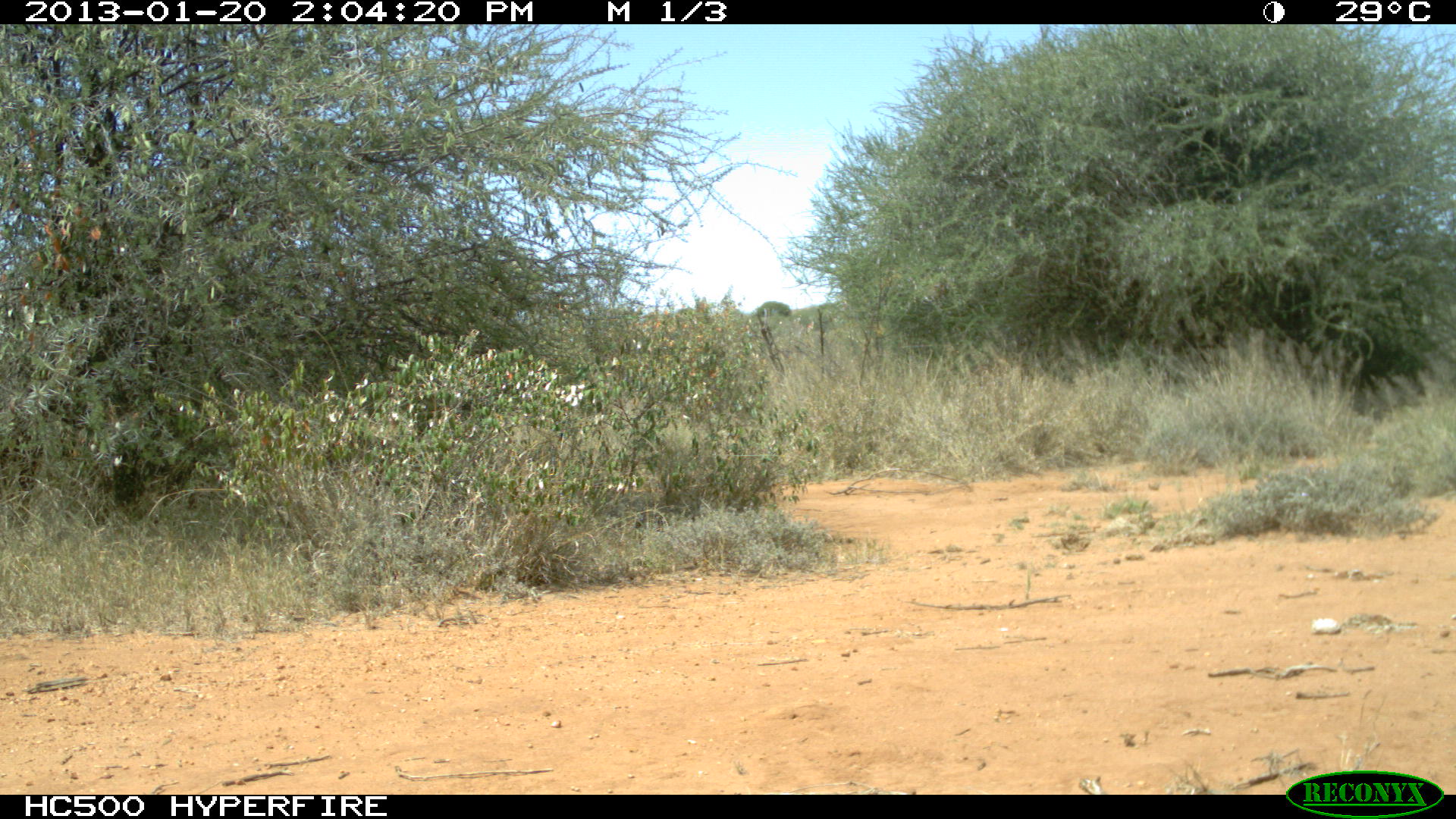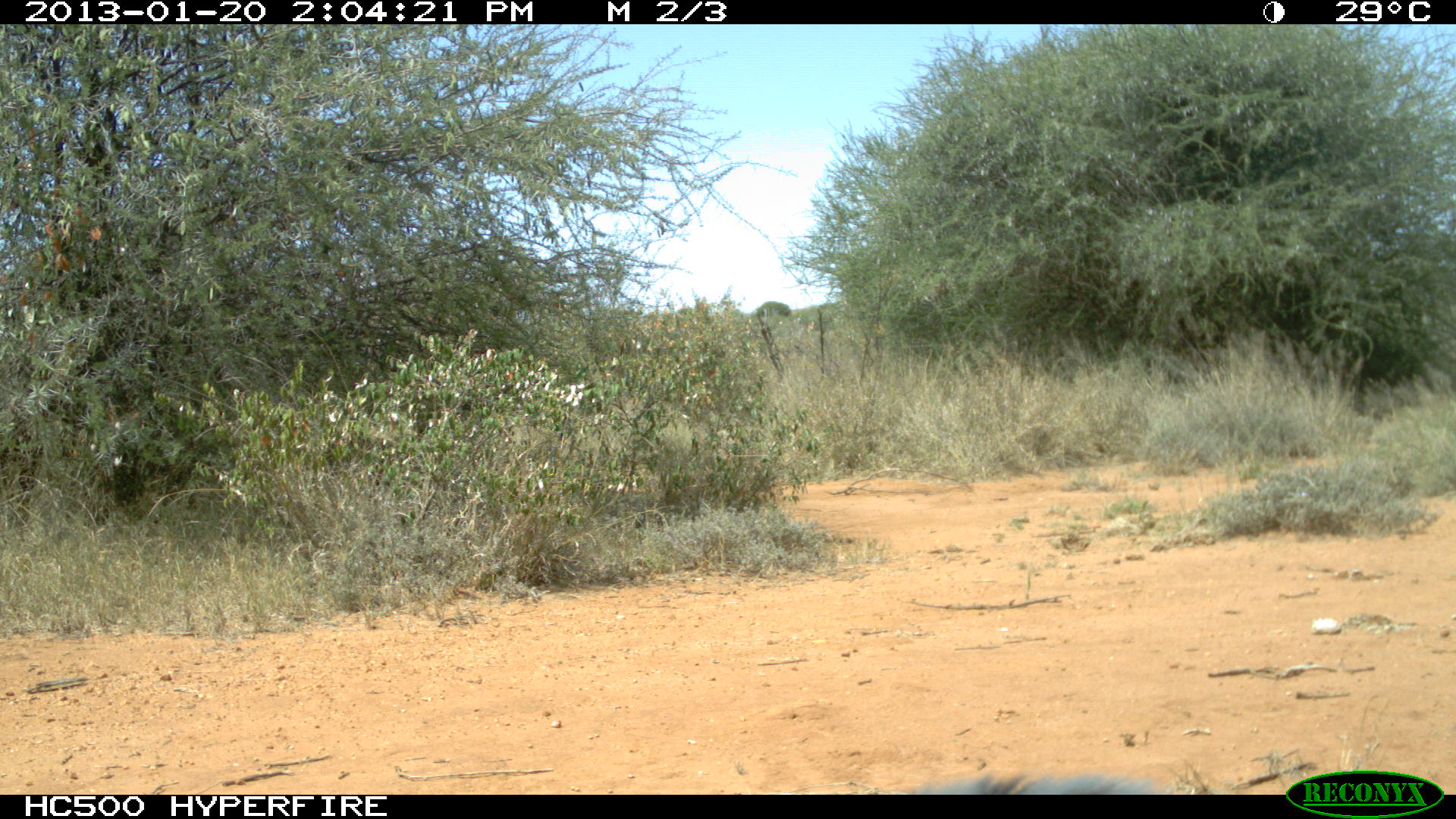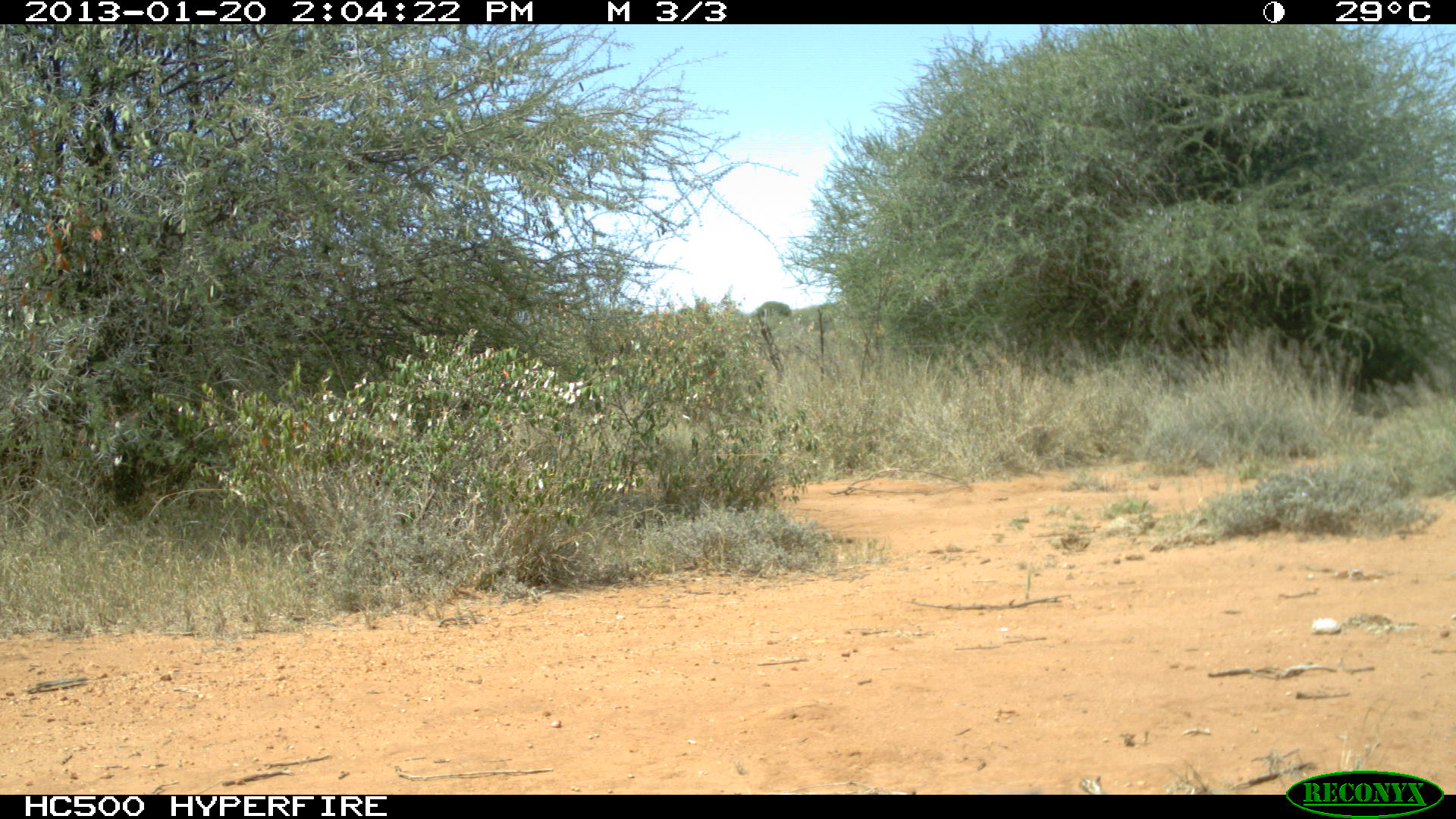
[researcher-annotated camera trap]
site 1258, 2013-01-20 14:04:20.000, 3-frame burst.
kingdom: Animalia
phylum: Chordata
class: Mammalia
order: Carnivora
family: Felidae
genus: Panthera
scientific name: Panthera pardus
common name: leopard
Panthera pardus (leopard), count 1.